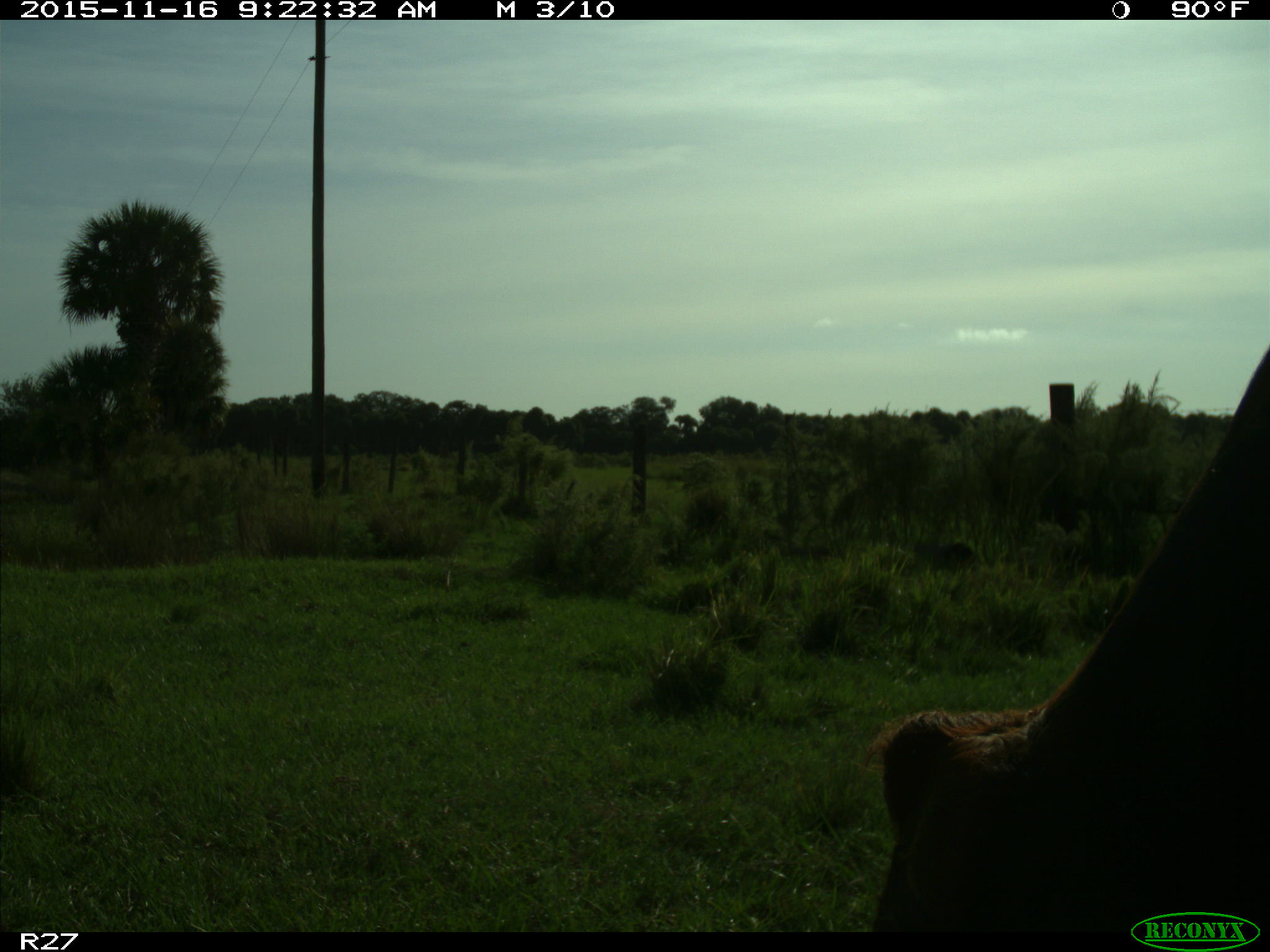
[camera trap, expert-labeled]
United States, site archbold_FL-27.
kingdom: Animalia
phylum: Chordata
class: Mammalia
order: Artiodactyla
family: Bovidae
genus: Bos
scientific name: Bos taurus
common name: domestic cow